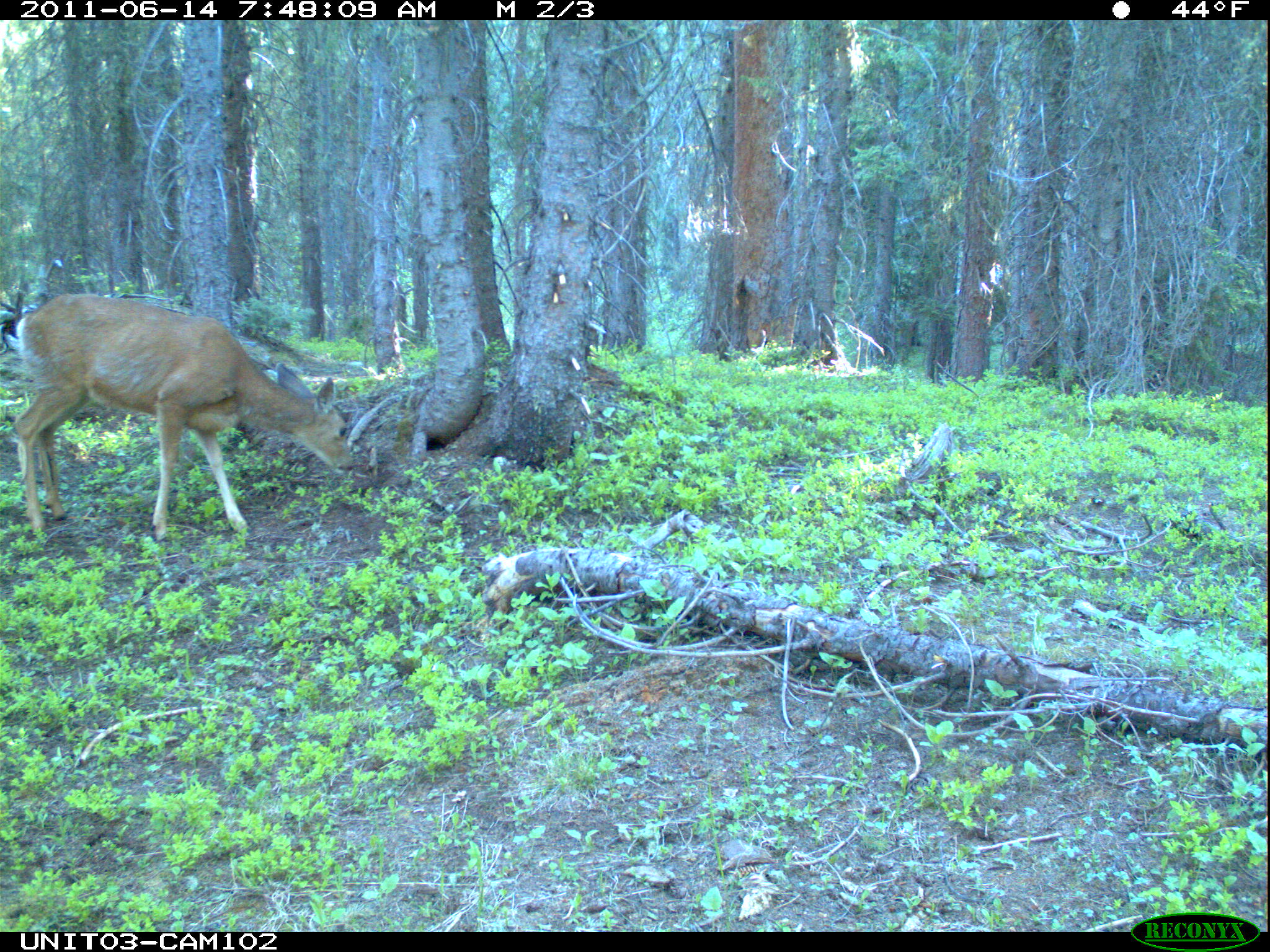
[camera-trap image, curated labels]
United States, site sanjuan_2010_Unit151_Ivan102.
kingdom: Animalia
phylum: Chordata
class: Mammalia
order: Artiodactyla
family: Cervidae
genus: Odocoileus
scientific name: Odocoileus hemionus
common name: mule deer